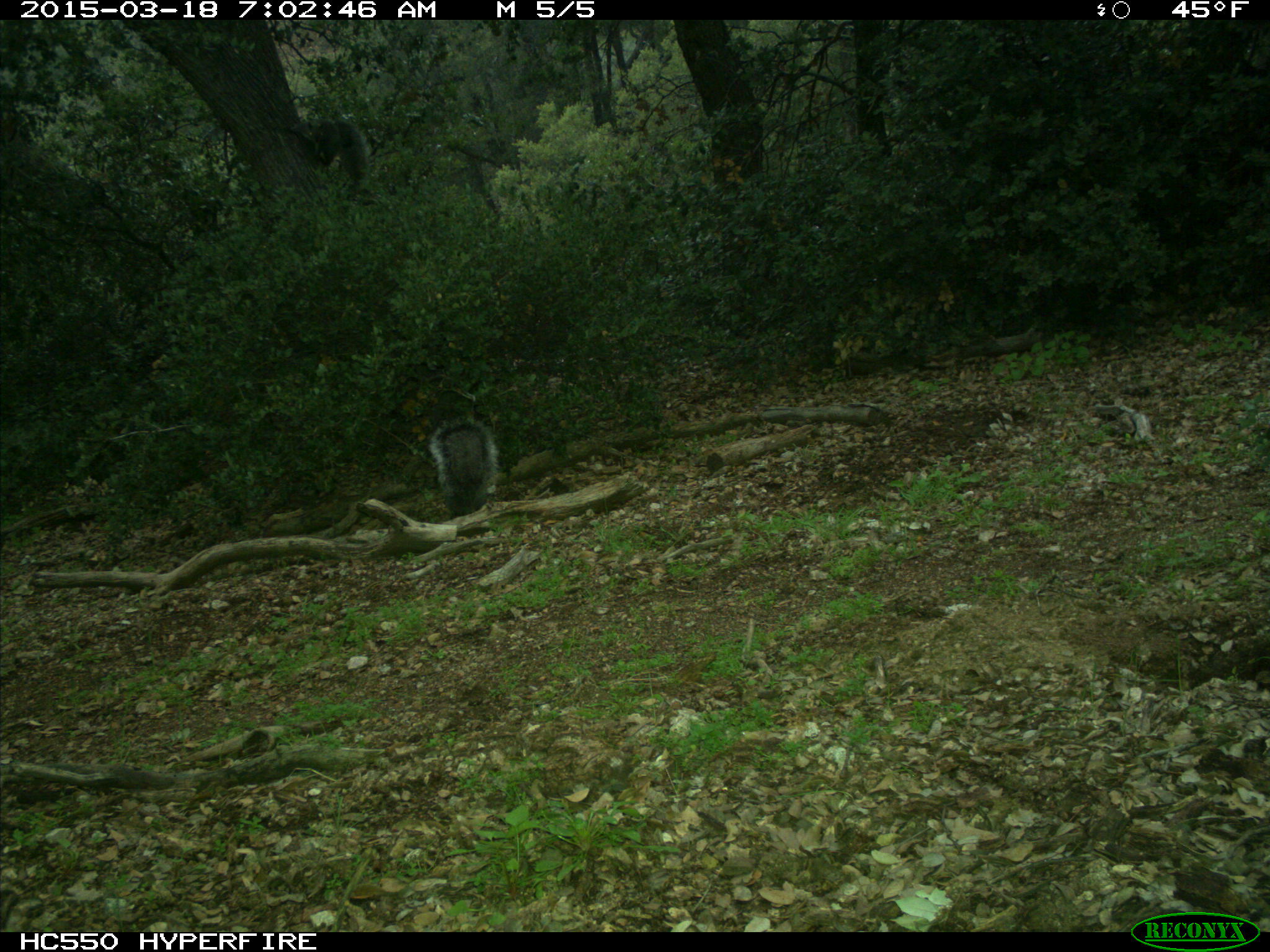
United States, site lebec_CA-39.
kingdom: Animalia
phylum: Chordata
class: Mammalia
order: Rodentia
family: Sciuridae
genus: Sciurus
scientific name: Sciurus carolinensis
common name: eastern gray squirrel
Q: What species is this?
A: Sciurus carolinensis (eastern gray squirrel).